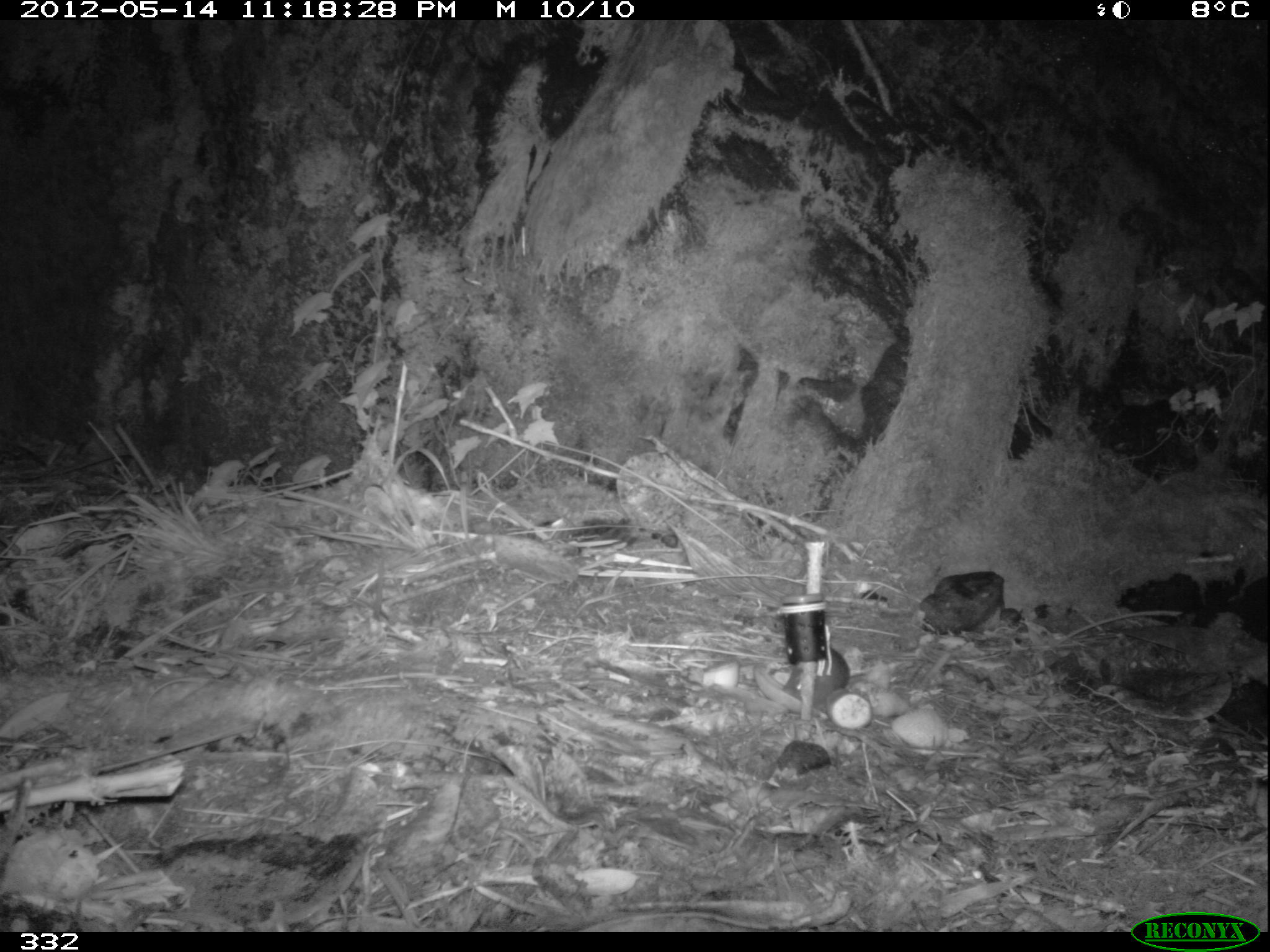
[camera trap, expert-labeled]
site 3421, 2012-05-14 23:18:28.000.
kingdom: Animalia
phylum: Chordata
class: Mammalia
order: Rodentia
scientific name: Rodentia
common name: rodents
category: unknown rodent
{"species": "unknown rodent (rodents) (Rodentia)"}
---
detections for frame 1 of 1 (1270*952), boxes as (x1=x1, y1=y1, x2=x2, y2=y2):
unknown rodent: (x1=780, y1=644, x2=867, y2=702)